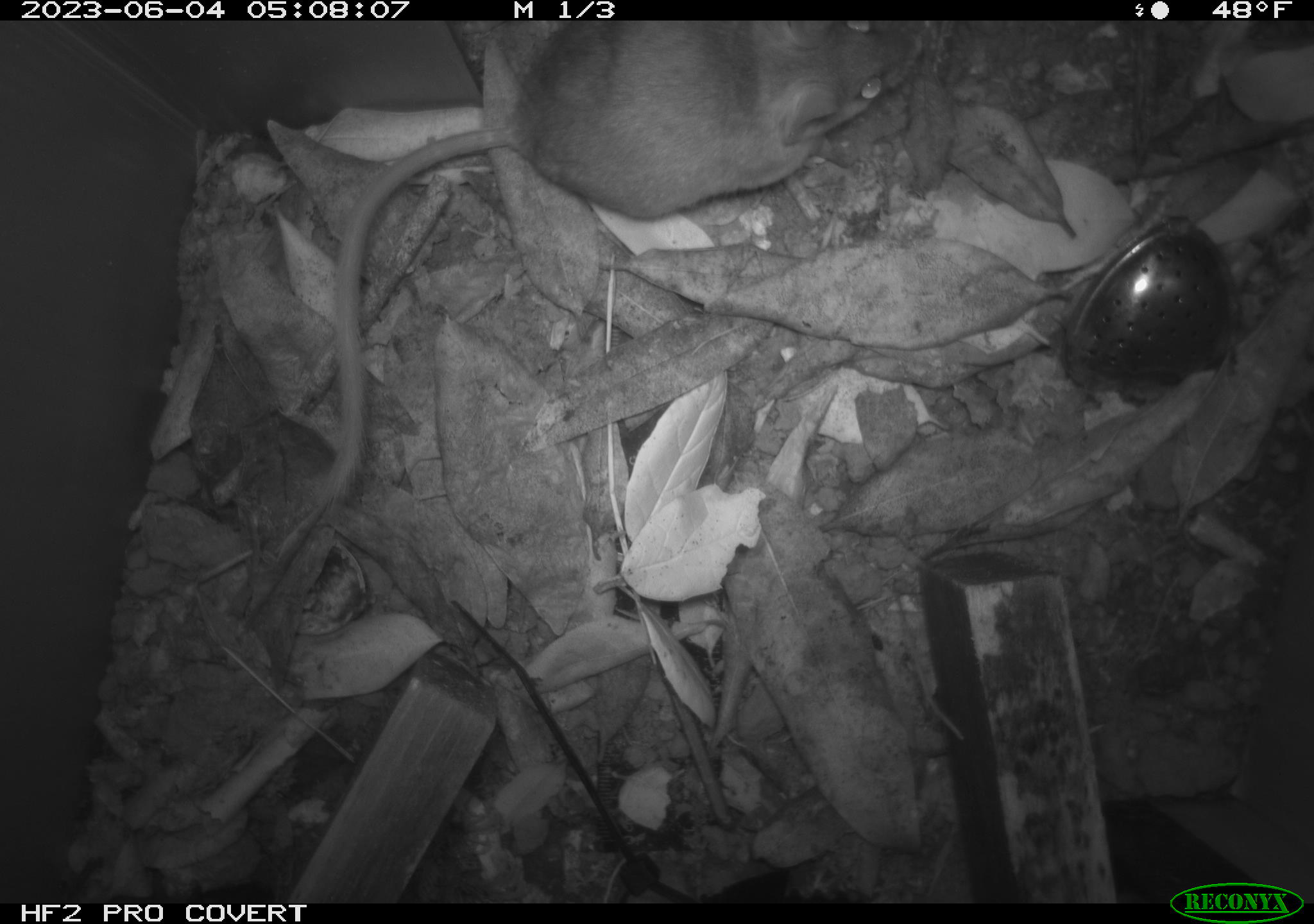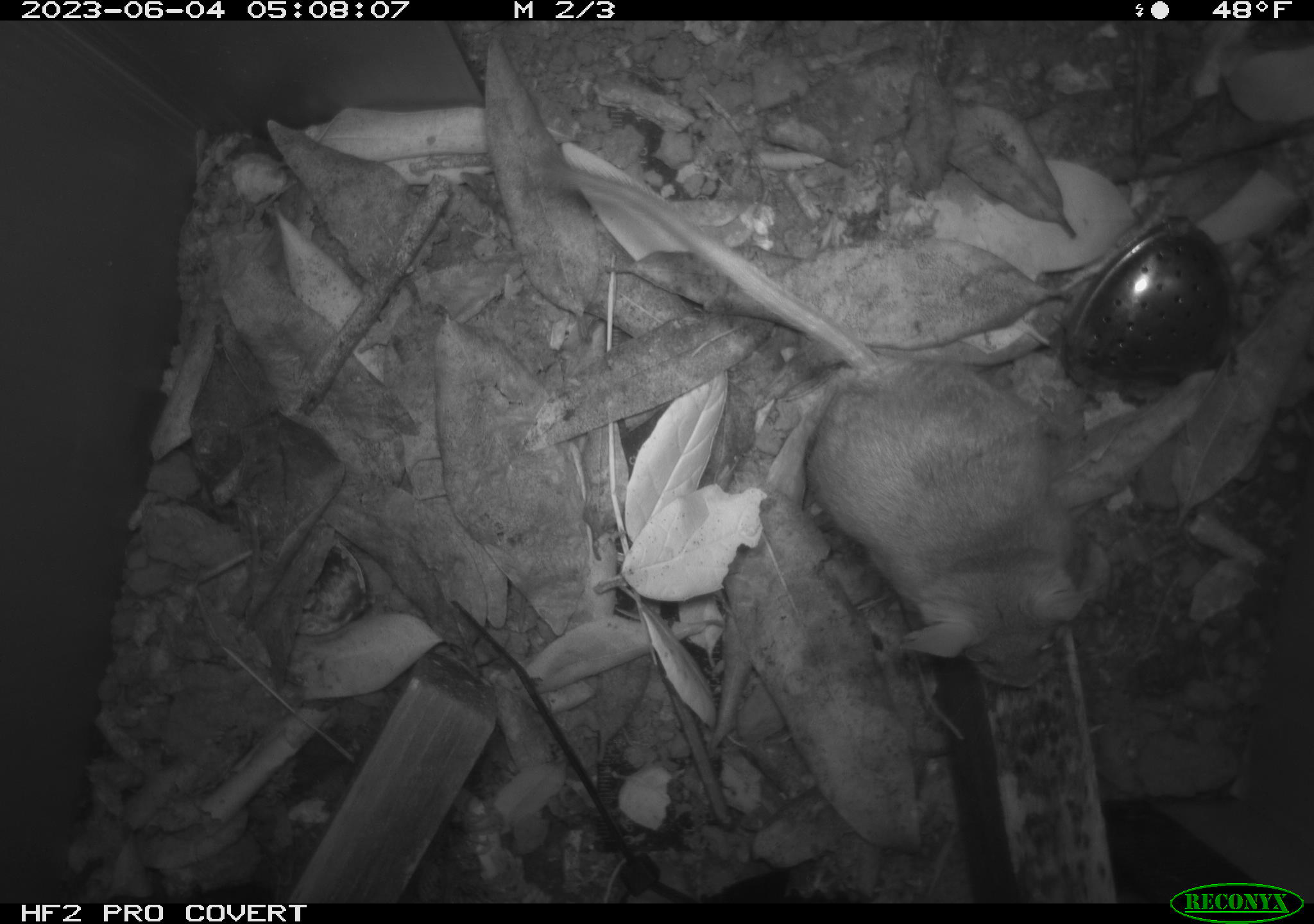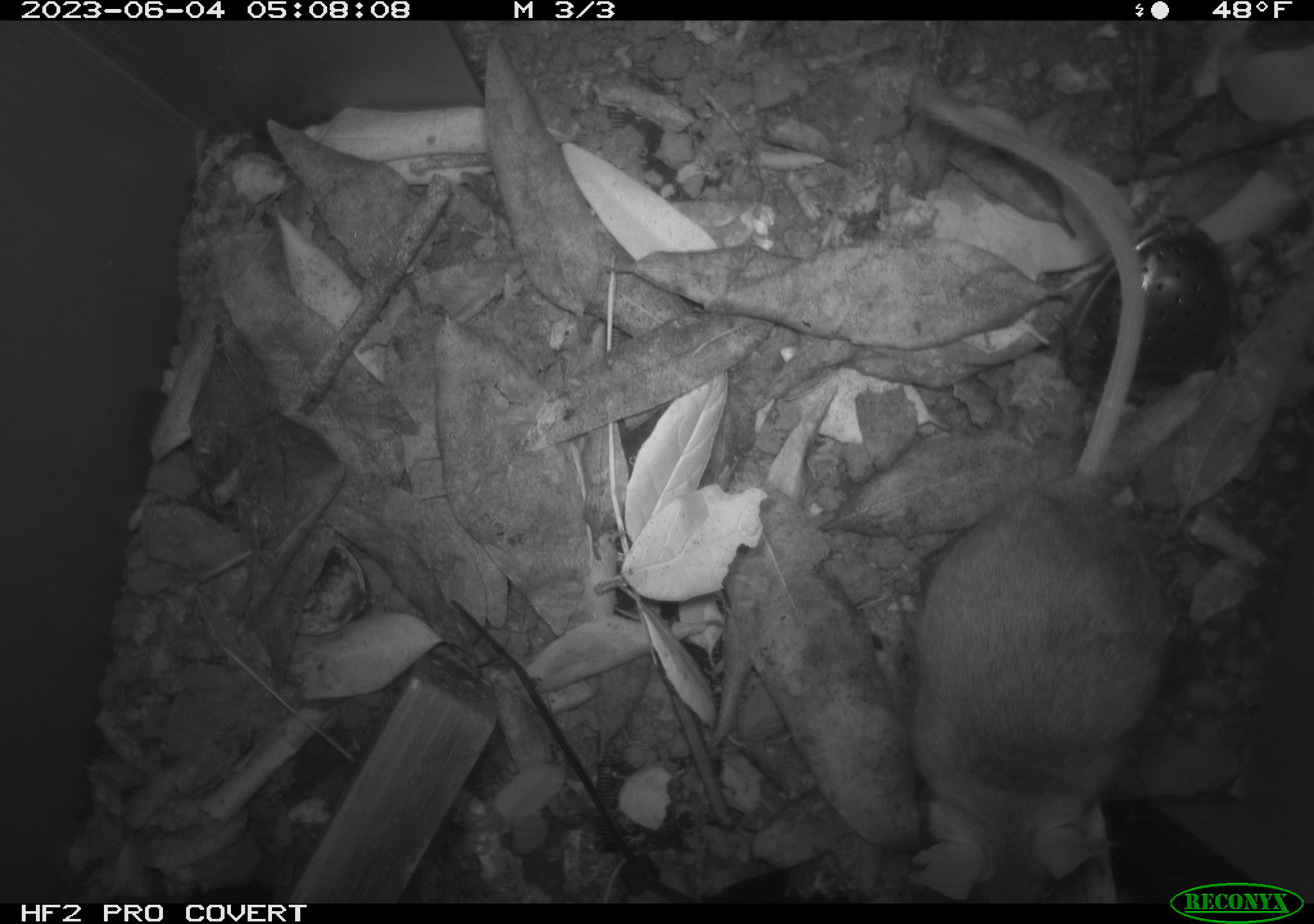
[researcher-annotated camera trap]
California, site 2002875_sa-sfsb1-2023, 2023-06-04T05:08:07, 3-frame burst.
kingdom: Animalia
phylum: Chordata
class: Mammalia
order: Rodentia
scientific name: Rodentia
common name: mouse species